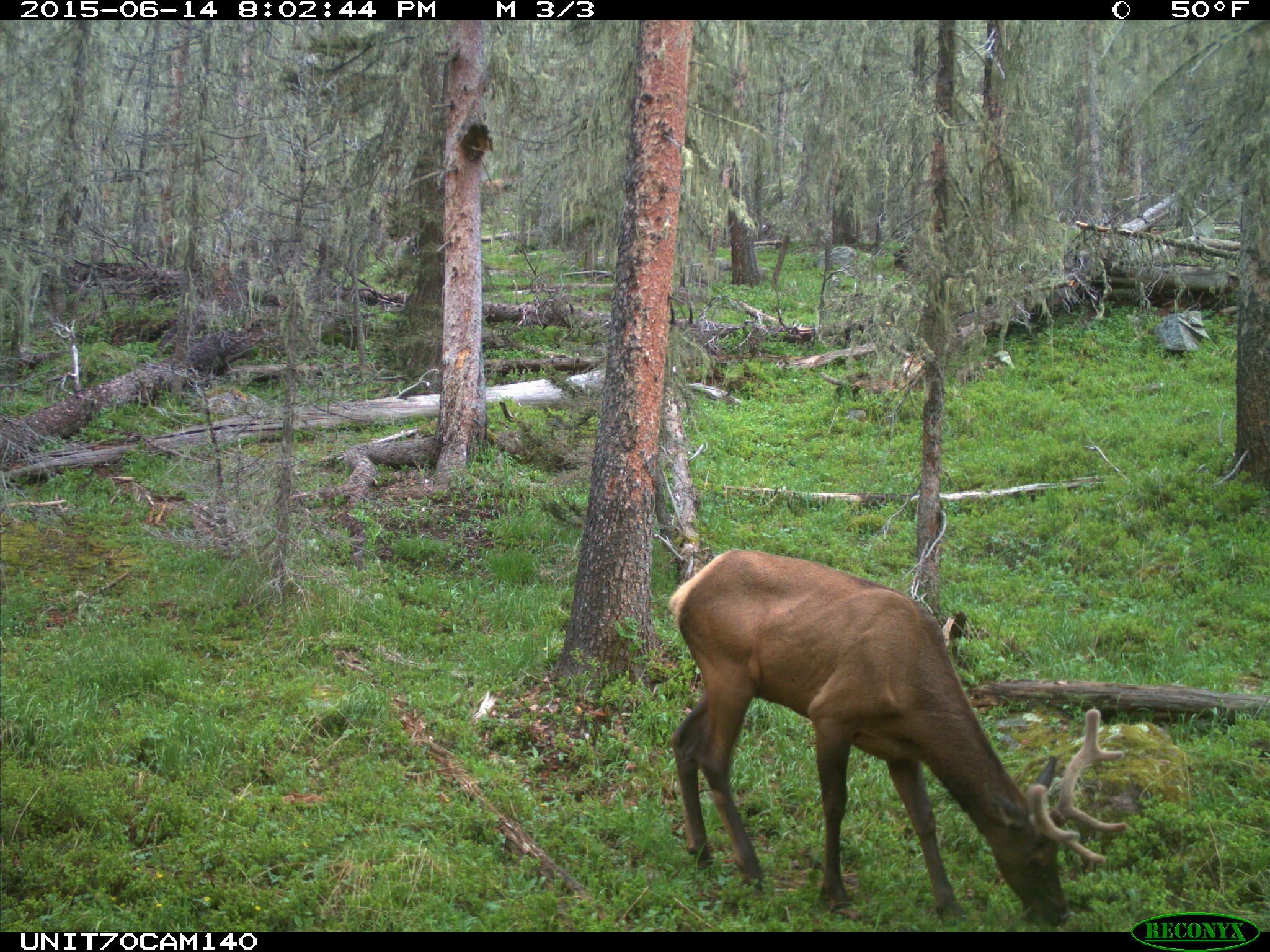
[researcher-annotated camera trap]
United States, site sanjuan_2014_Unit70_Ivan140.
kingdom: Animalia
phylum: Chordata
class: Mammalia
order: Artiodactyla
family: Cervidae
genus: Cervus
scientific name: Cervus elaphus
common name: red deer